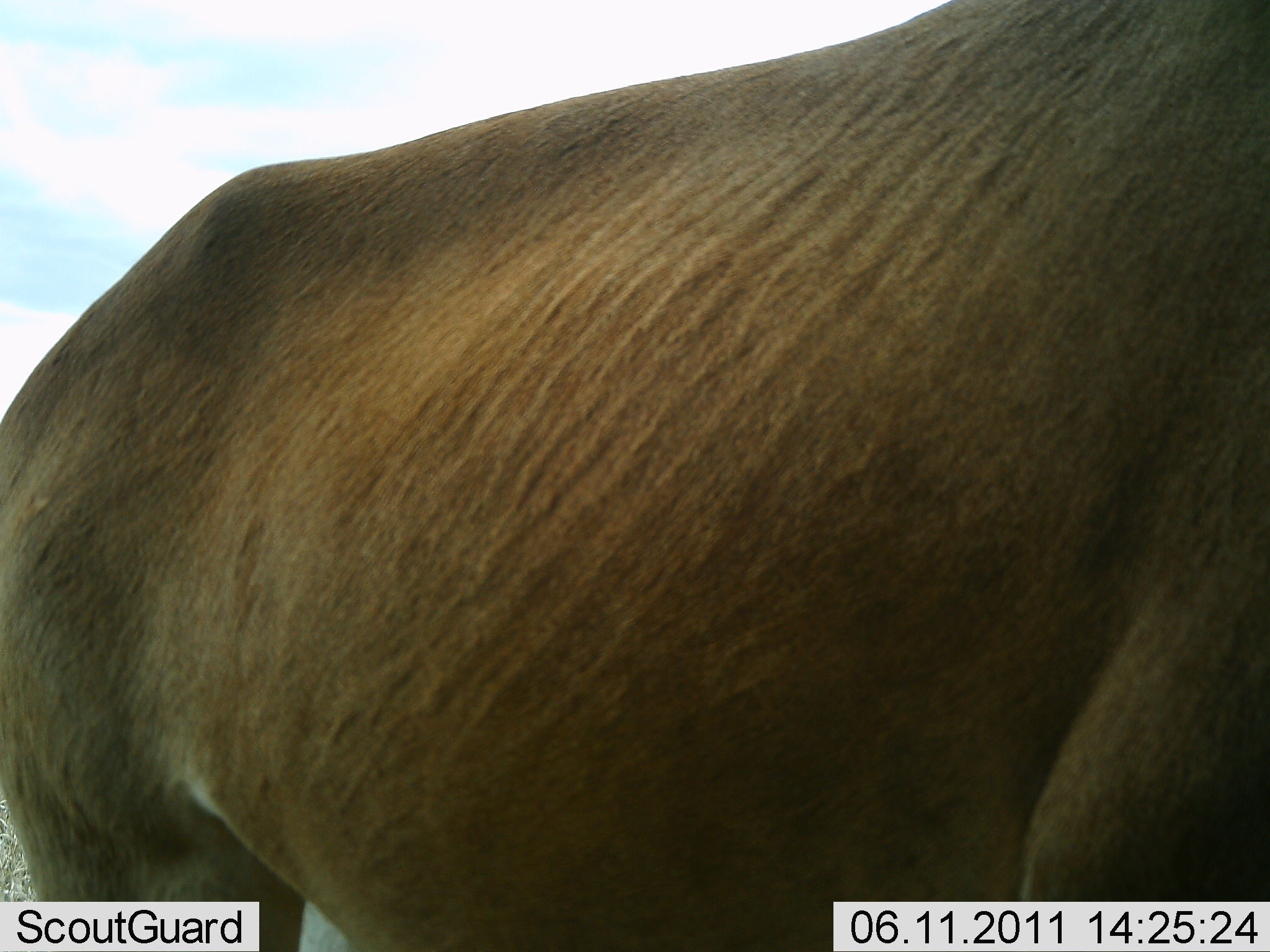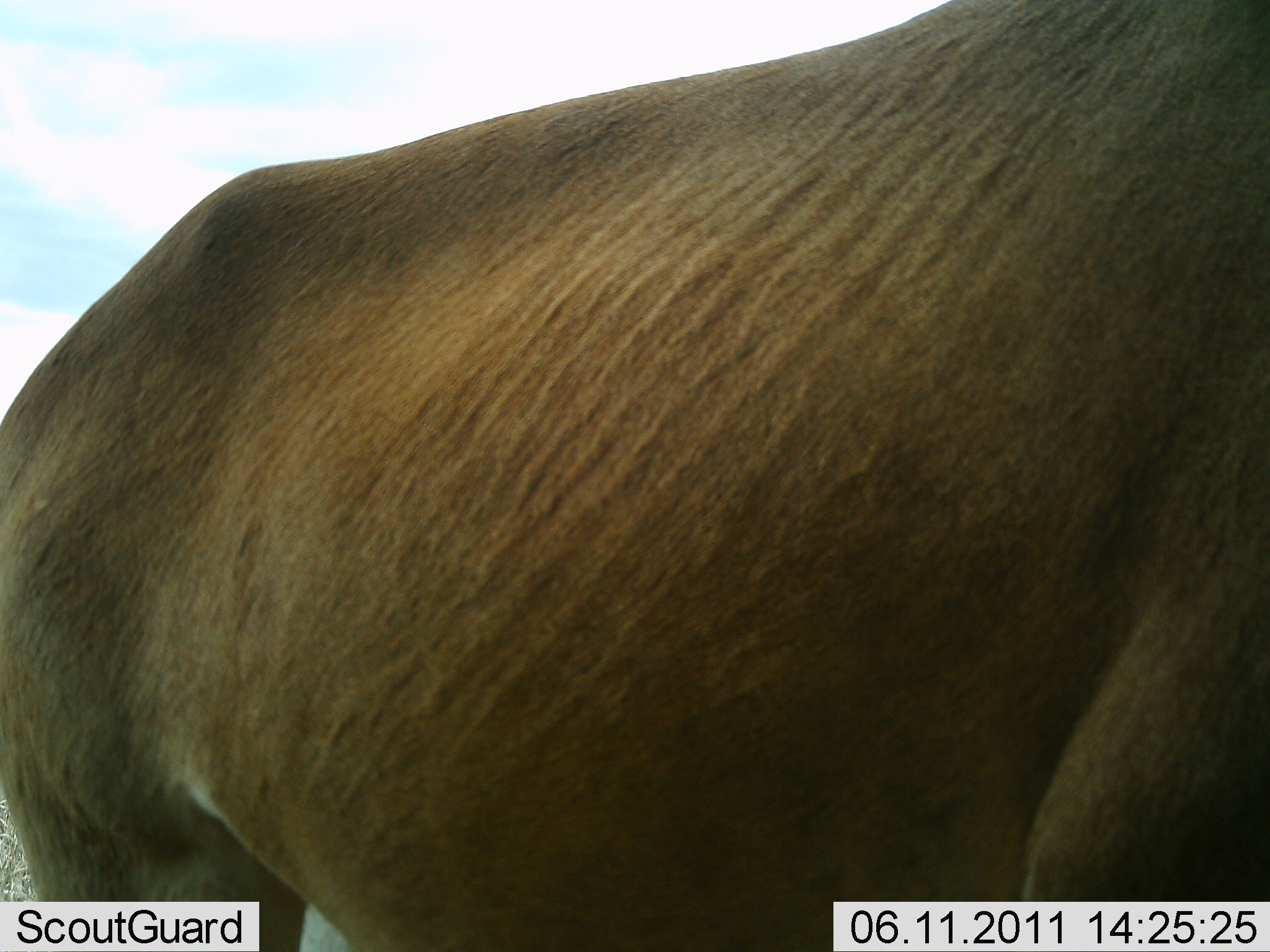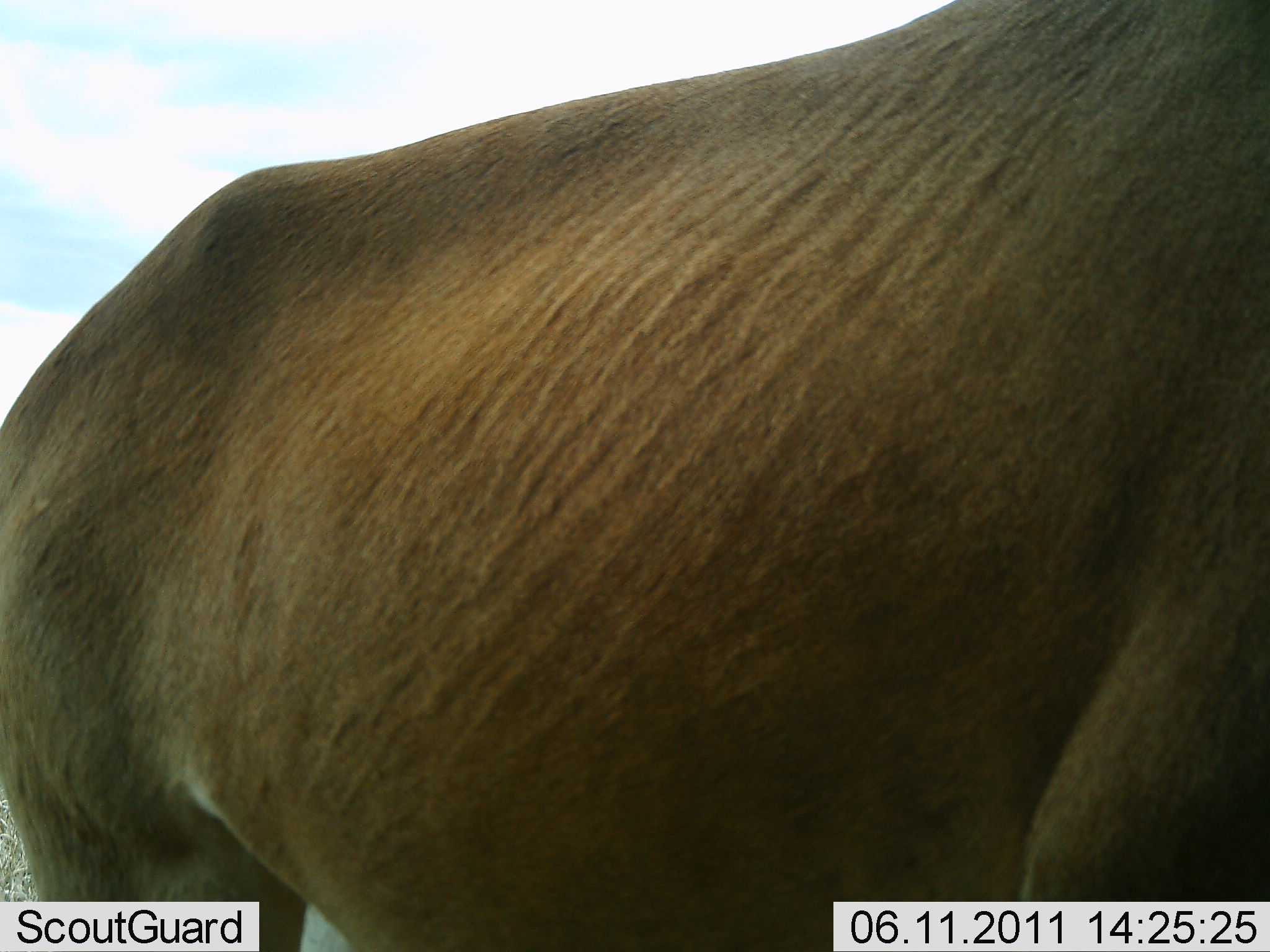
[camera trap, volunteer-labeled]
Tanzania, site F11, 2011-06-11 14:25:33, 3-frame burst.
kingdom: Animalia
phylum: Chordata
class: Mammalia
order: Artiodactyla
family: Bovidae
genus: Tragelaphus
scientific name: Tragelaphus oryx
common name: eland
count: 1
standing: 80%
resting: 0%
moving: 20%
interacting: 0%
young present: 0%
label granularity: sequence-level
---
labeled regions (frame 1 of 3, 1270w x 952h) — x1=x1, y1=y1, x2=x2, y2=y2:
animal: x1=1, y1=1, x2=1269, y2=952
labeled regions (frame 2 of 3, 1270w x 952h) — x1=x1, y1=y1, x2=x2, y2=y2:
animal: x1=0, y1=0, x2=1270, y2=952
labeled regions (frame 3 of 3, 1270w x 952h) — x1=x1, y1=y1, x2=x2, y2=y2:
animal: x1=0, y1=1, x2=1269, y2=952